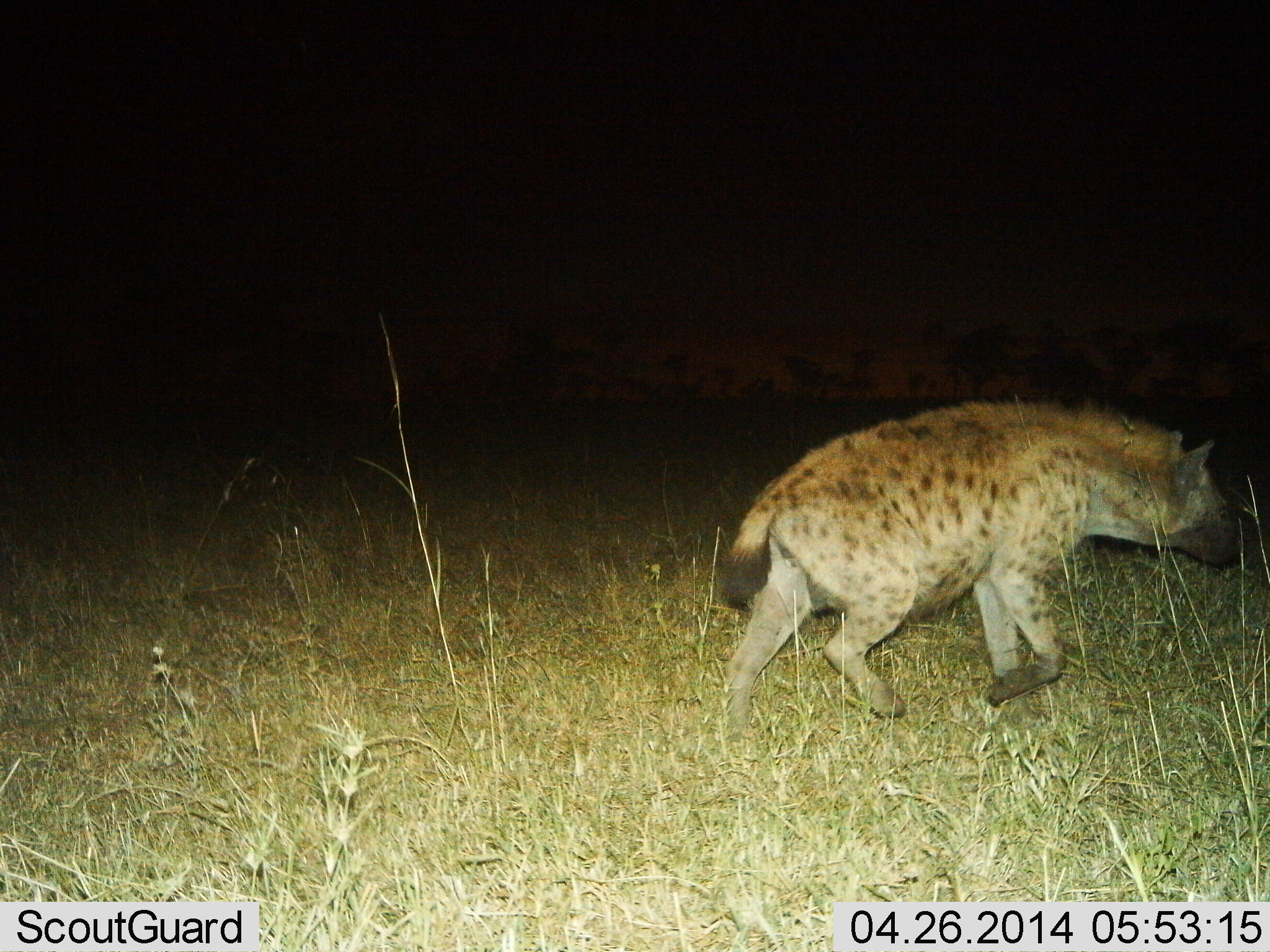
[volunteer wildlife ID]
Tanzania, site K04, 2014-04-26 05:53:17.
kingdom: Animalia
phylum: Chordata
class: Mammalia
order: Carnivora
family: Hyaenidae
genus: Crocuta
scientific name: Crocuta crocuta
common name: spotted hyena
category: hyenaspotted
Hyenaspotted (spotted hyena) (Crocuta crocuta), count 1. Behavior (volunteer vote fractions): standing 20%, resting 0%, moving 90%, interacting 0%. Young present (vote fraction): 0%. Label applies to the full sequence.